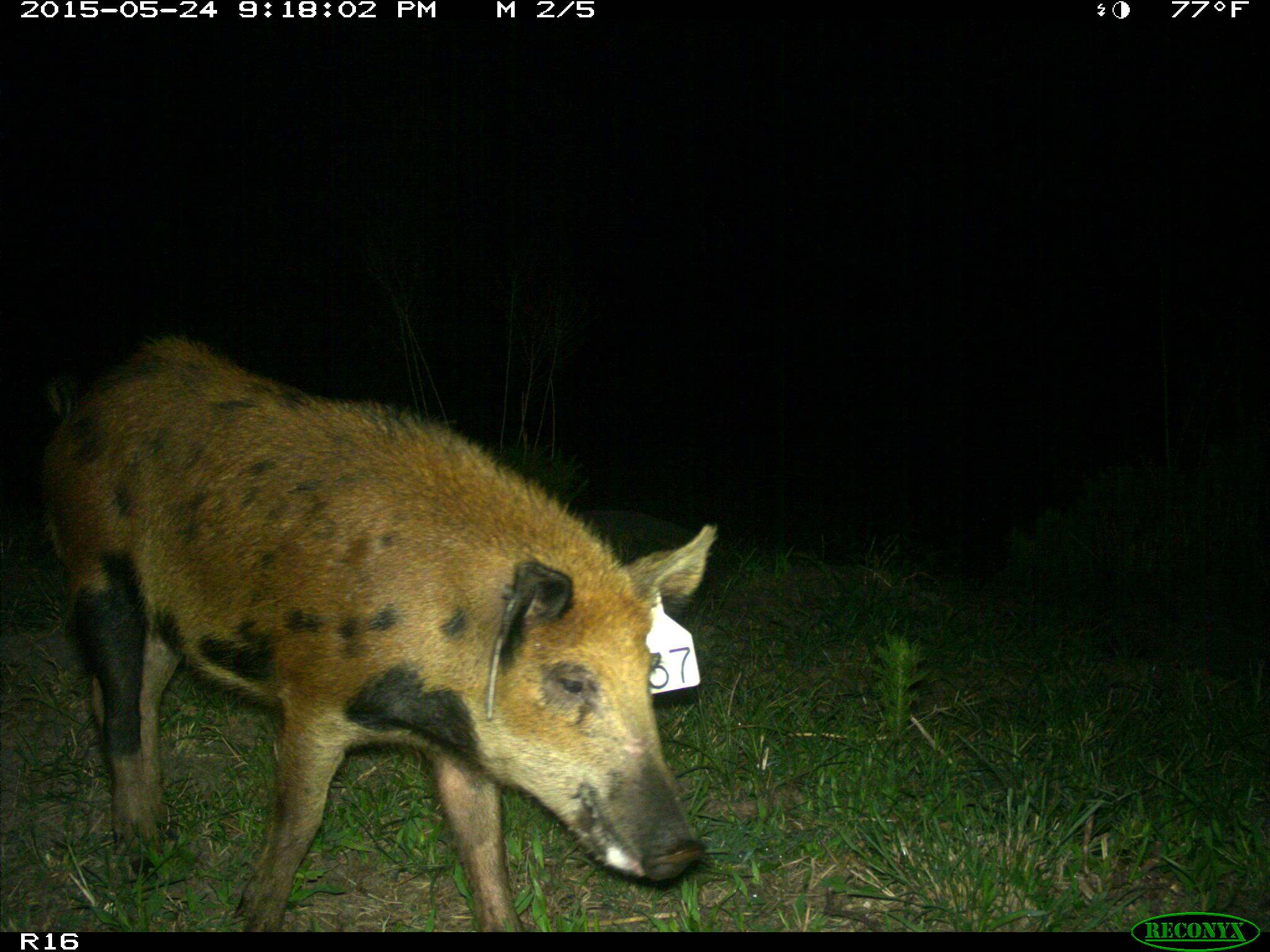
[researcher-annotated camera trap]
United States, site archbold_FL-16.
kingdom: Animalia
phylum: Chordata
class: Mammalia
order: Artiodactyla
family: Suidae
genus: Sus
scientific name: Sus scrofa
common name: wild boar